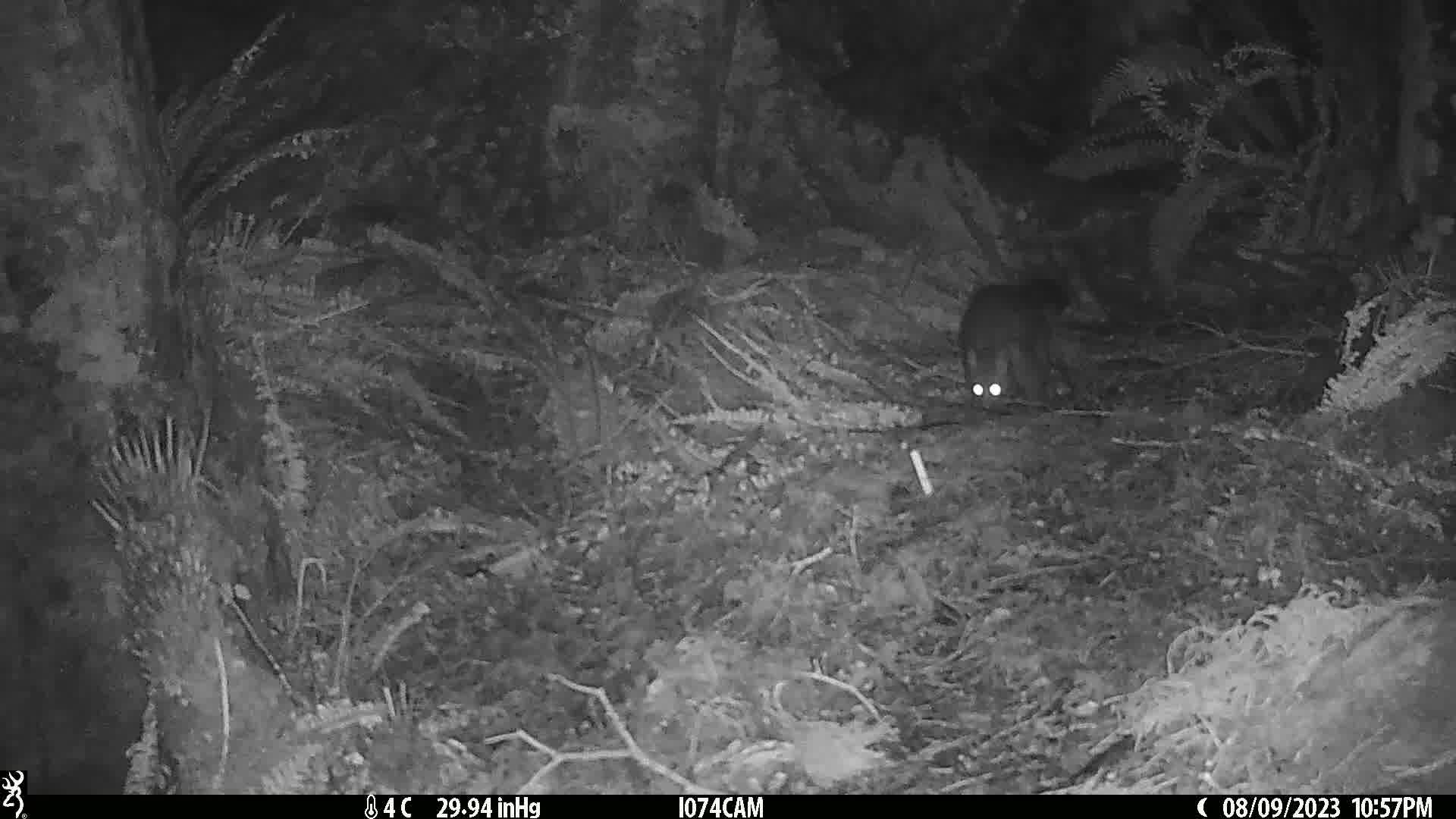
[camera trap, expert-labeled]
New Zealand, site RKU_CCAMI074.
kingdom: Animalia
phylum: Chordata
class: Mammalia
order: Diprotodontia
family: Phalangeridae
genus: Trichosurus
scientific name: Trichosurus vulpecula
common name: common brushtail possum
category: possum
Possum (common brushtail possum) (Trichosurus vulpecula).